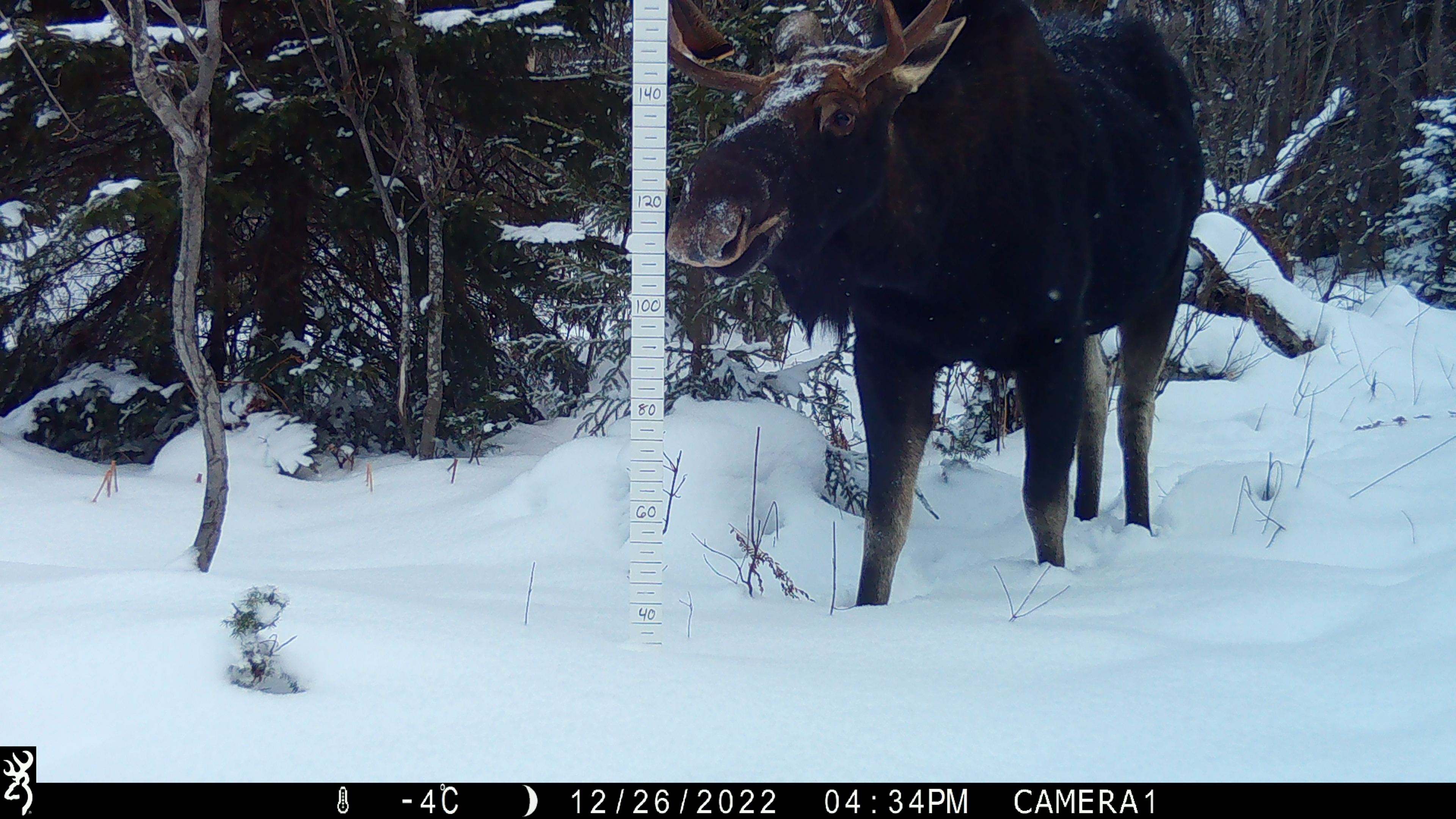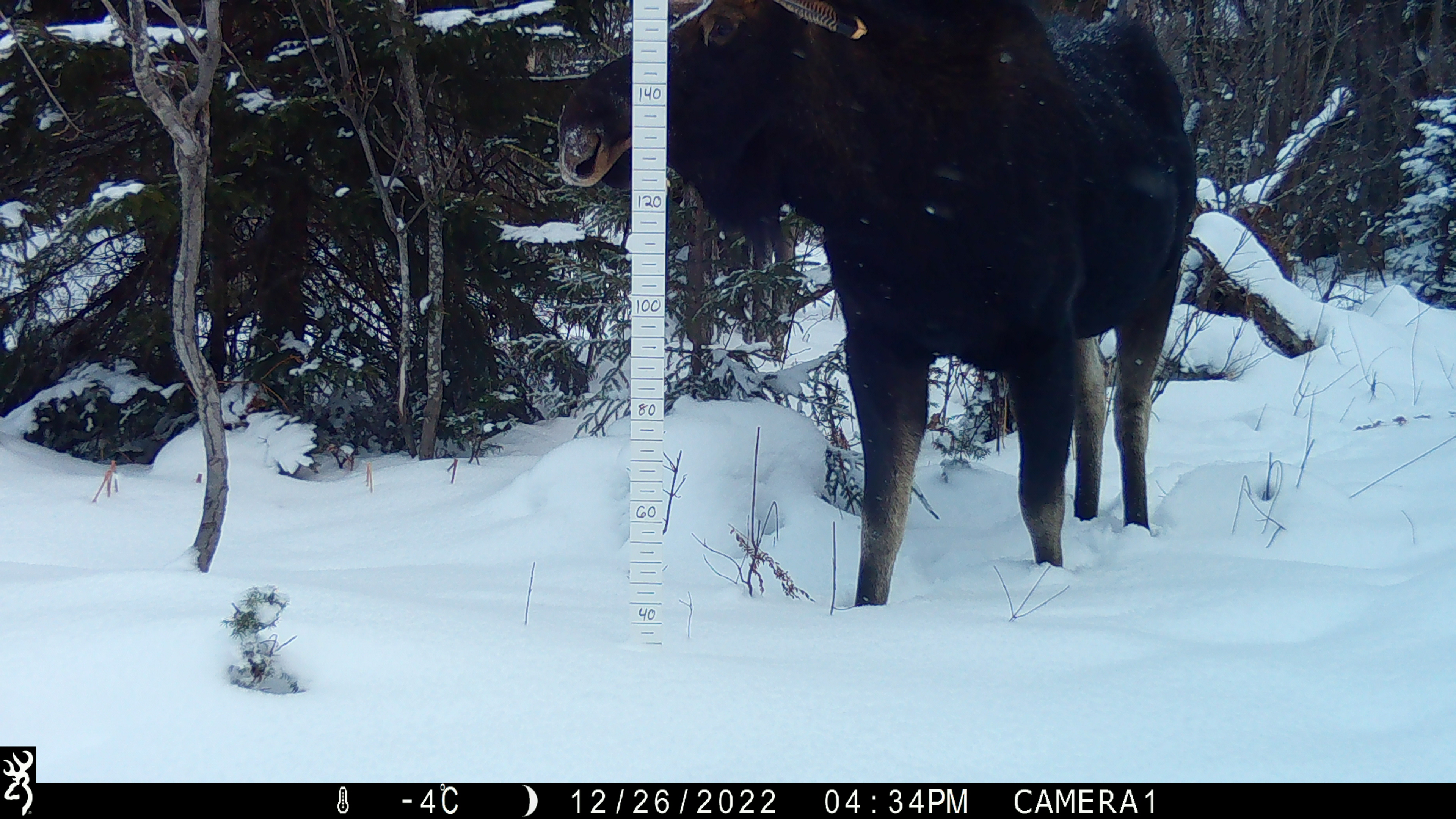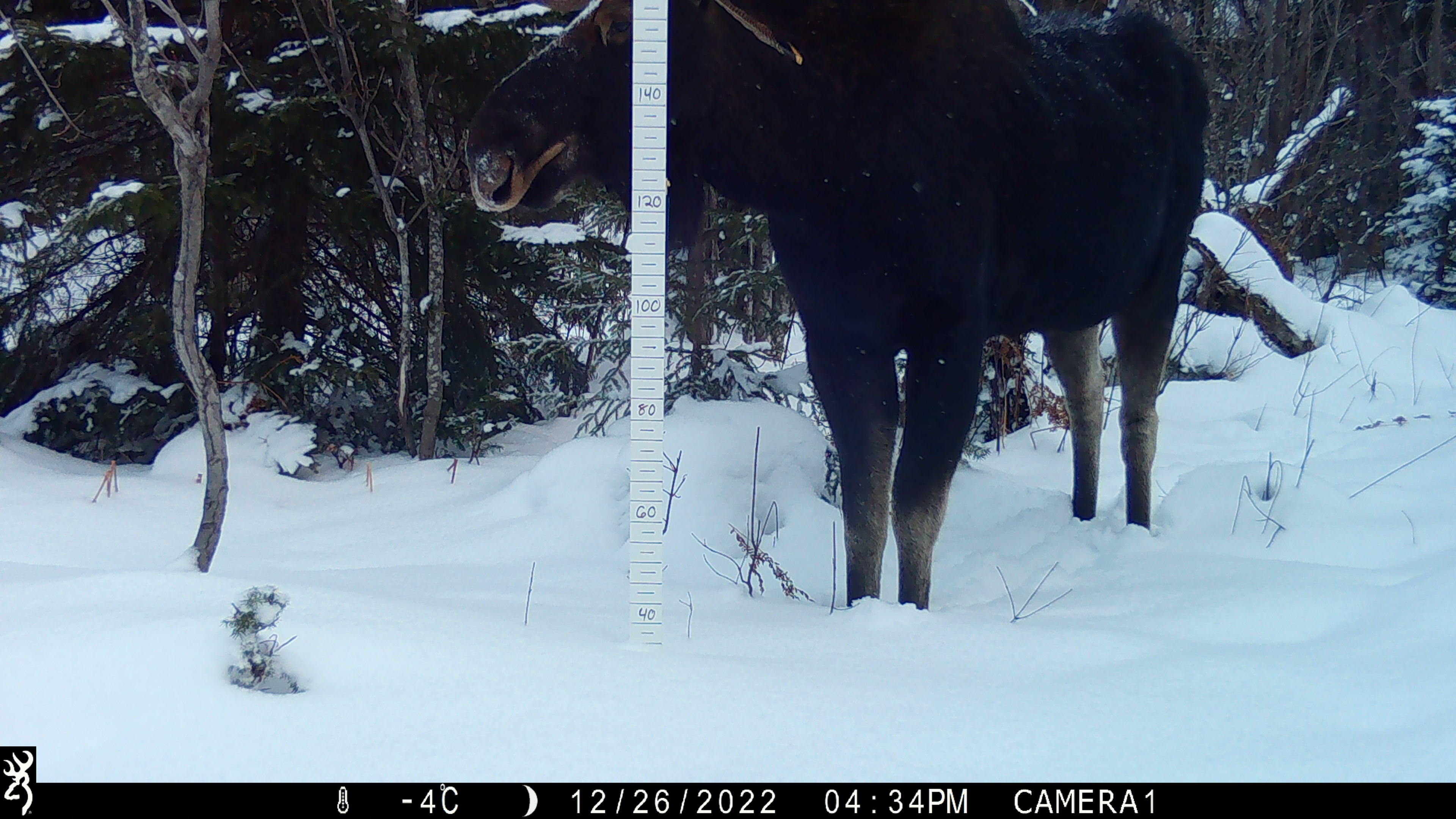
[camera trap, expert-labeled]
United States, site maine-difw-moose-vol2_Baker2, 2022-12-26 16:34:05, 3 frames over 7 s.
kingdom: Animalia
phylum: Chordata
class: Mammalia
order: Artiodactyla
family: Cervidae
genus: Alces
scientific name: Alces alces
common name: moose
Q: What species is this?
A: Moose (Alces alces).